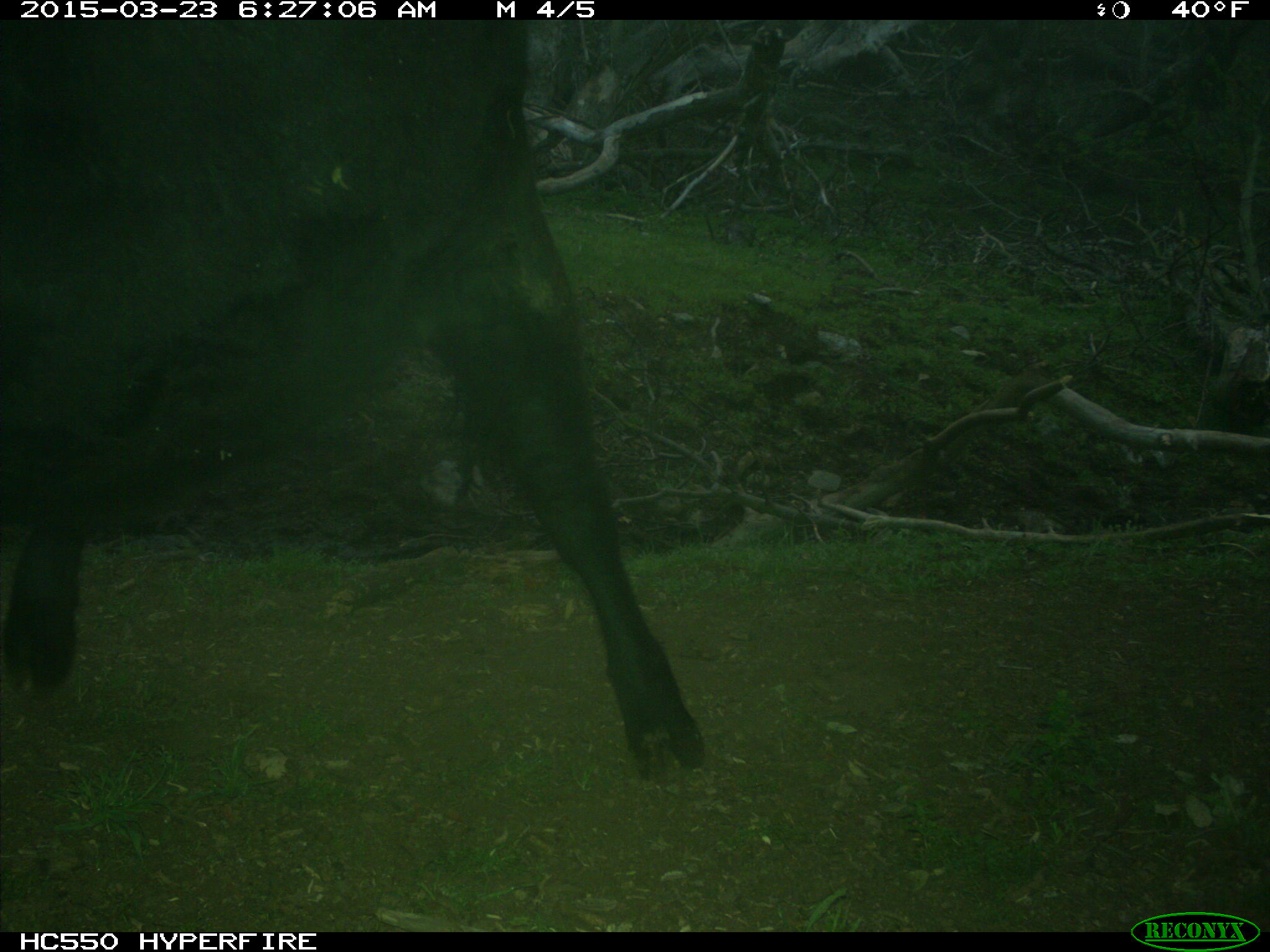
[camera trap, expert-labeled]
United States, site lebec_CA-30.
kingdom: Animalia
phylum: Chordata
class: Mammalia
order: Artiodactyla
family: Bovidae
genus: Bos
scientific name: Bos taurus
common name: domestic cow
Bos taurus (domestic cow).